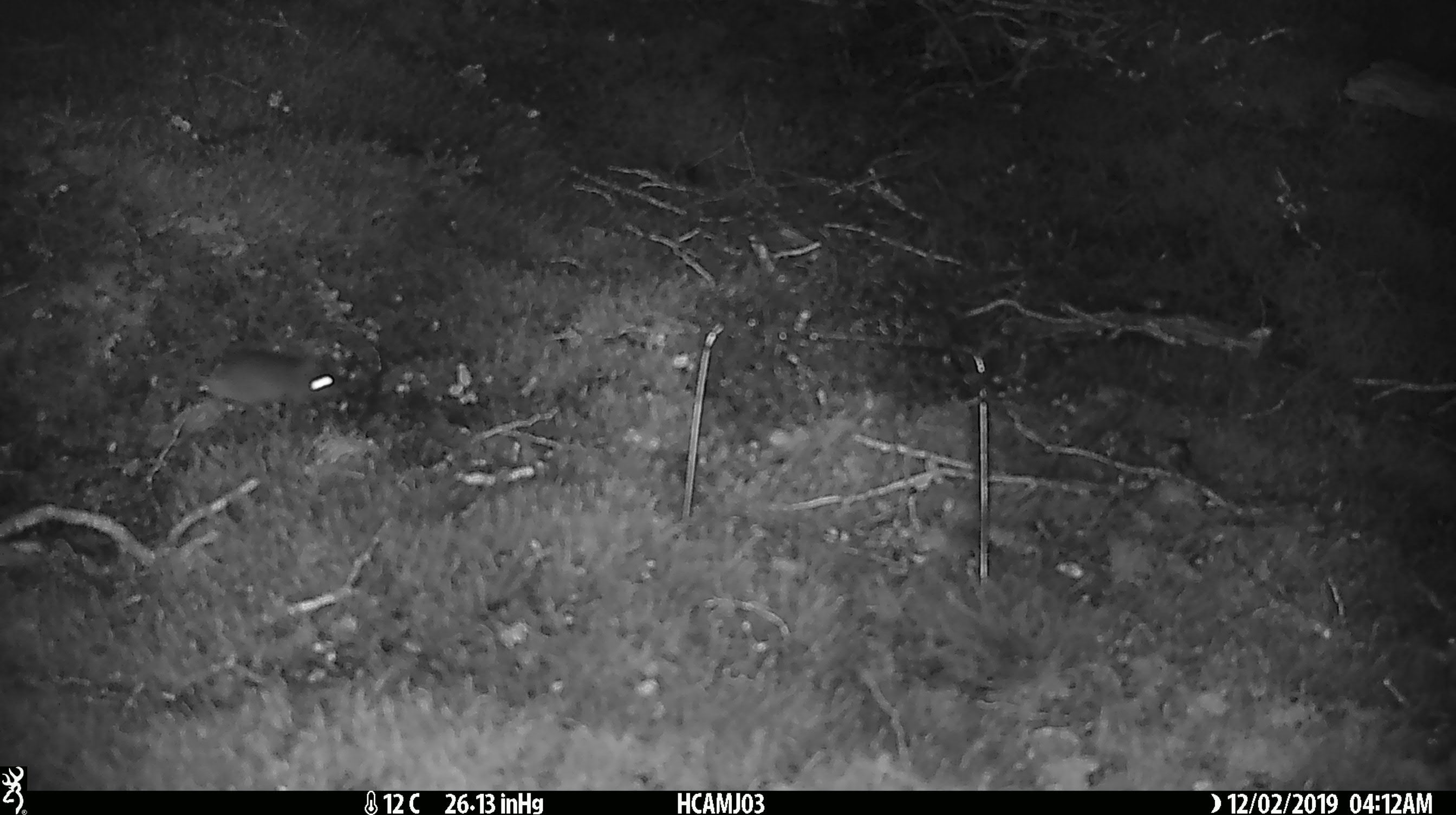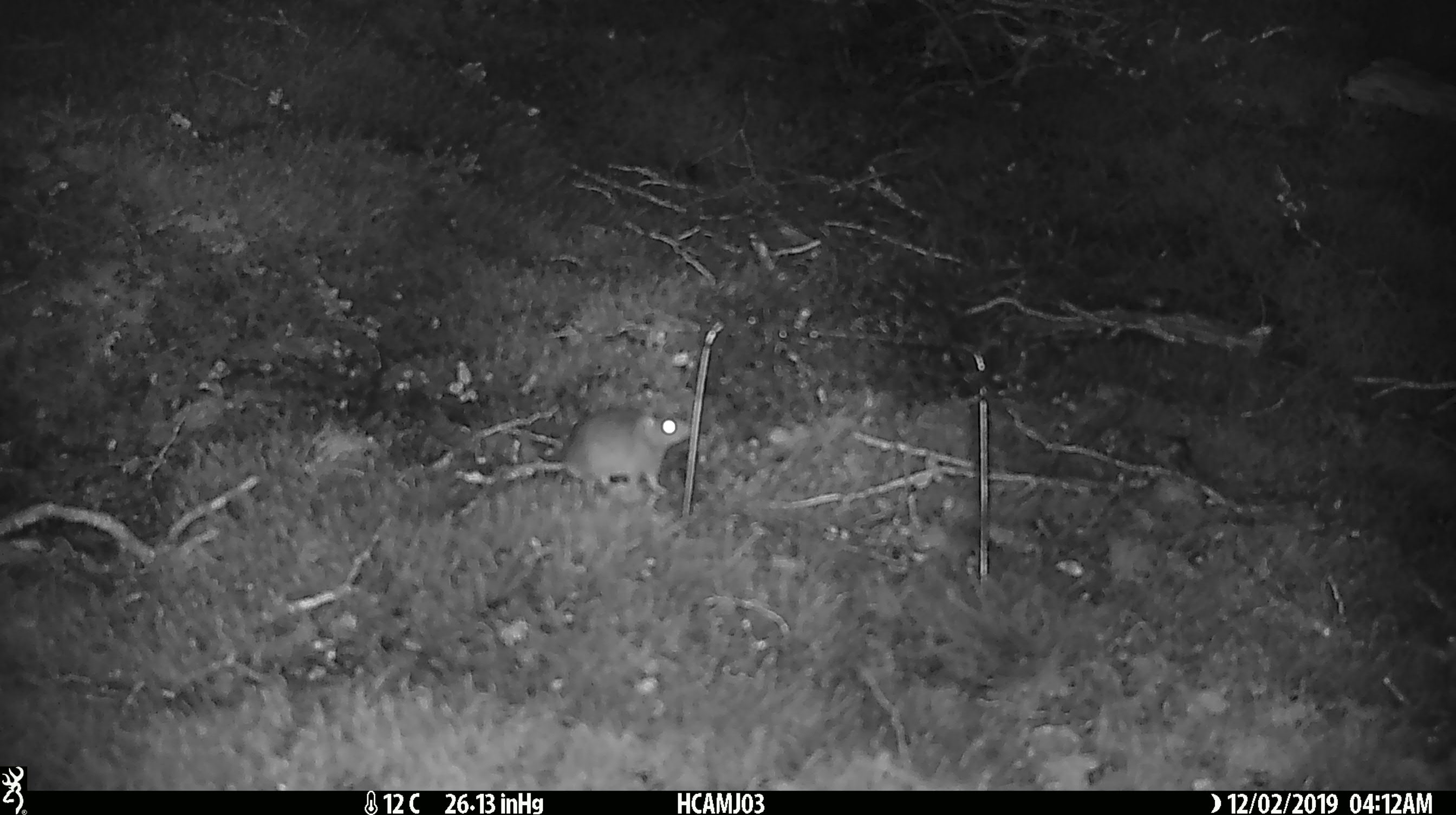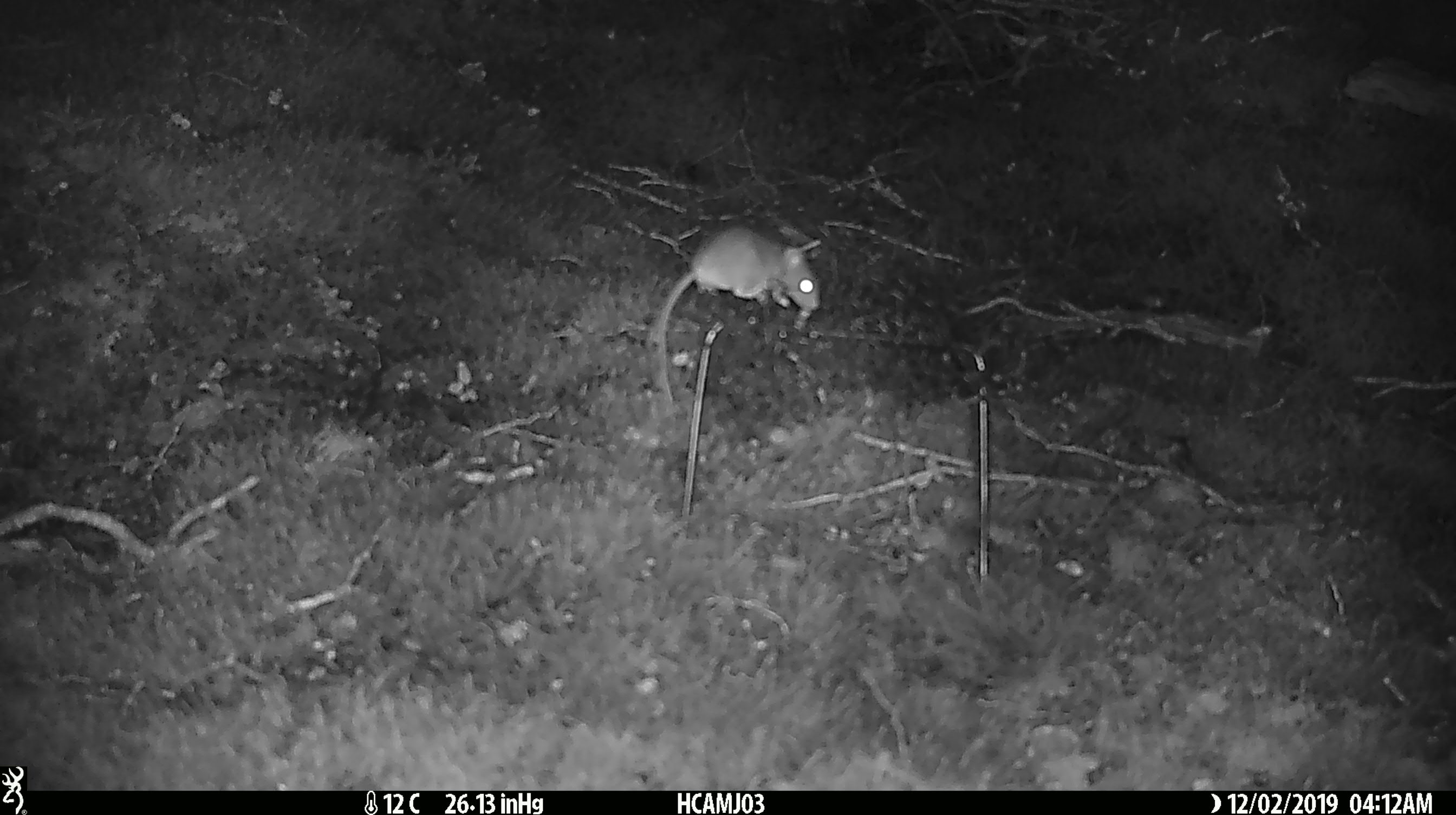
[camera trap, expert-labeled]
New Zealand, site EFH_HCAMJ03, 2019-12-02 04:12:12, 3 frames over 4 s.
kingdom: Animalia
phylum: Chordata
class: Mammalia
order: Rodentia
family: Muridae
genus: Mus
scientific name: Mus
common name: mouse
Mouse (Mus).